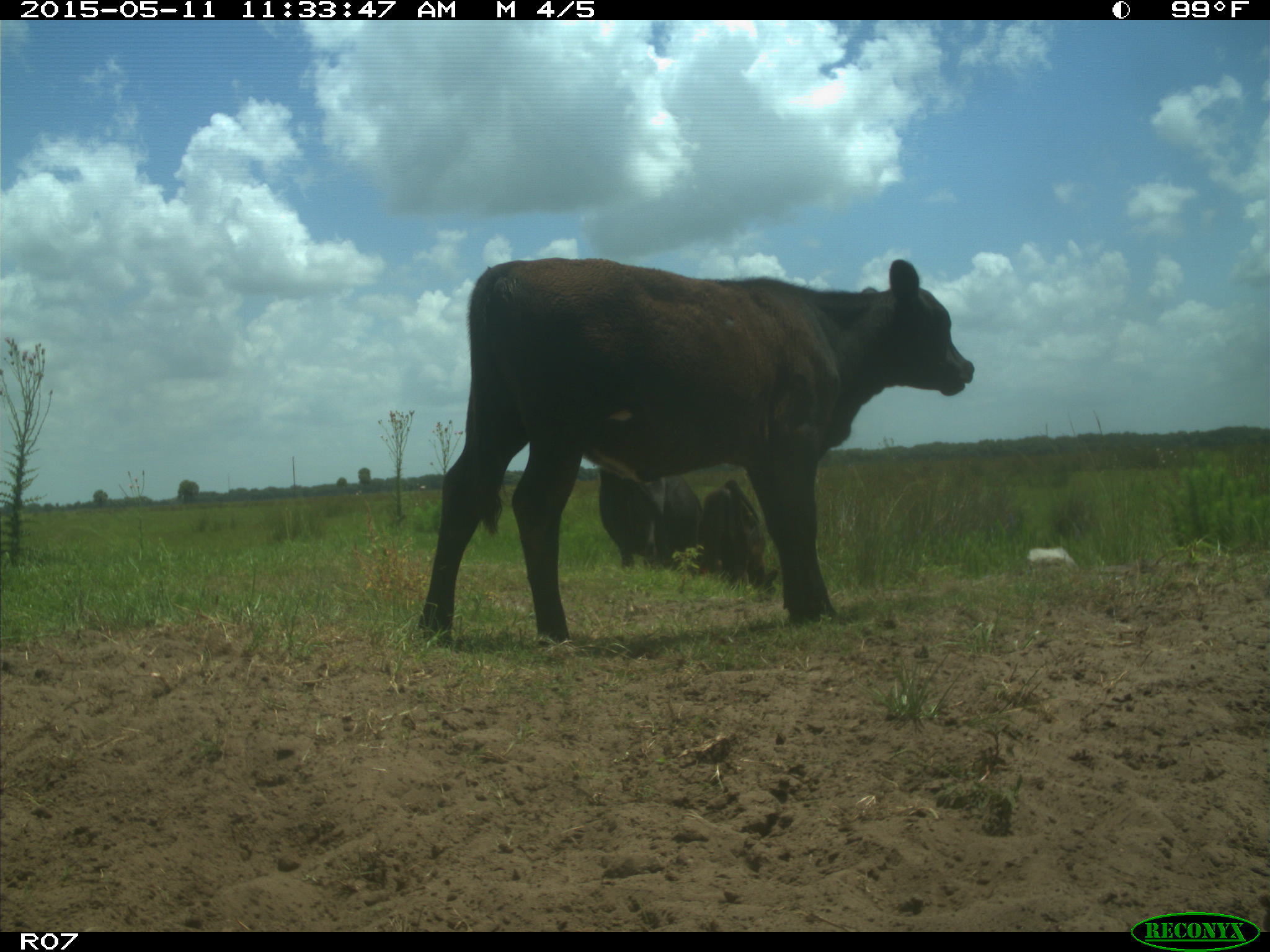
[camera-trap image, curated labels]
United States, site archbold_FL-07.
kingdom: Animalia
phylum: Chordata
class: Mammalia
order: Artiodactyla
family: Bovidae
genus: Bos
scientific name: Bos taurus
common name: domestic cow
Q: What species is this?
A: Bos taurus (domestic cow).